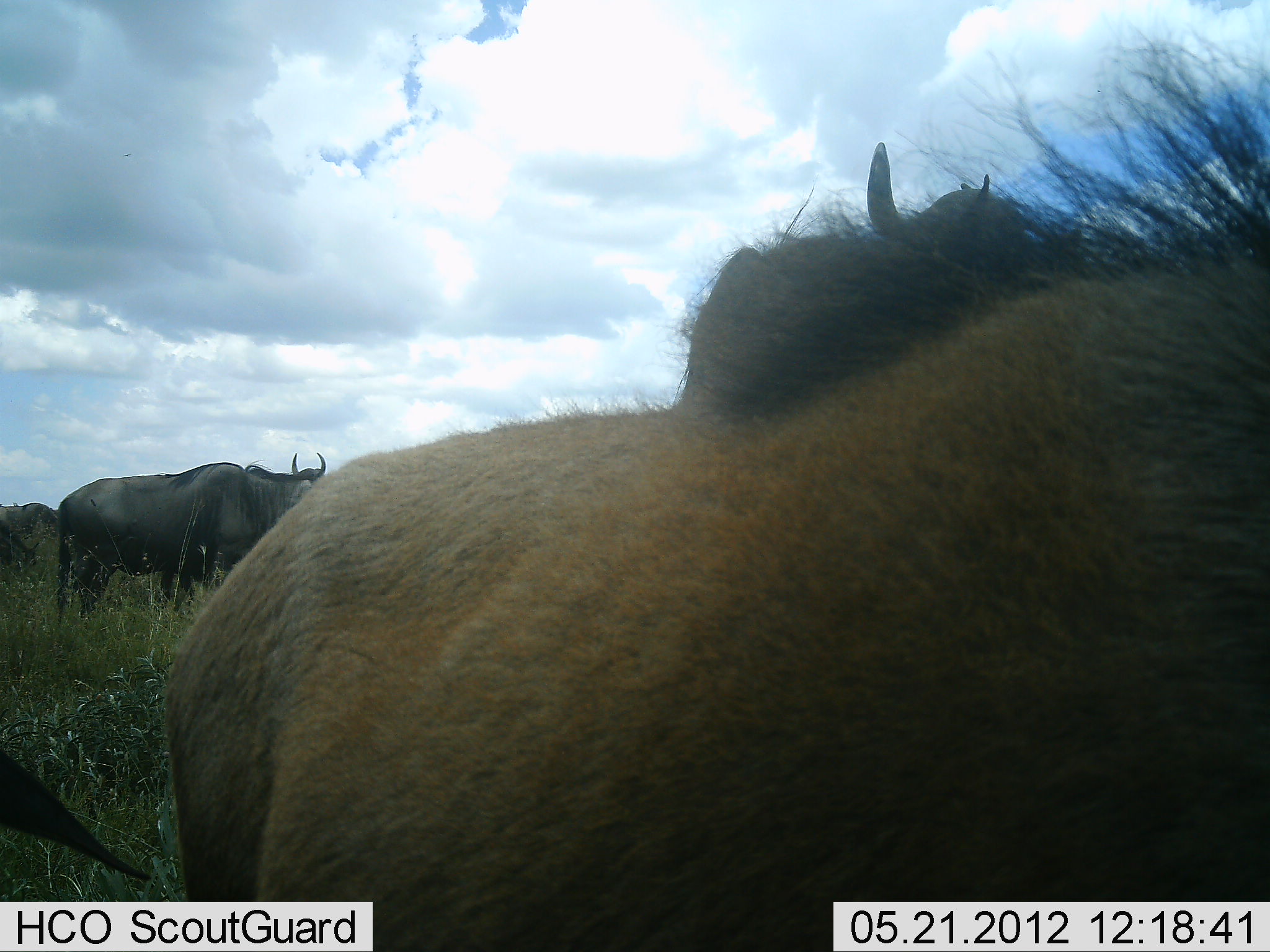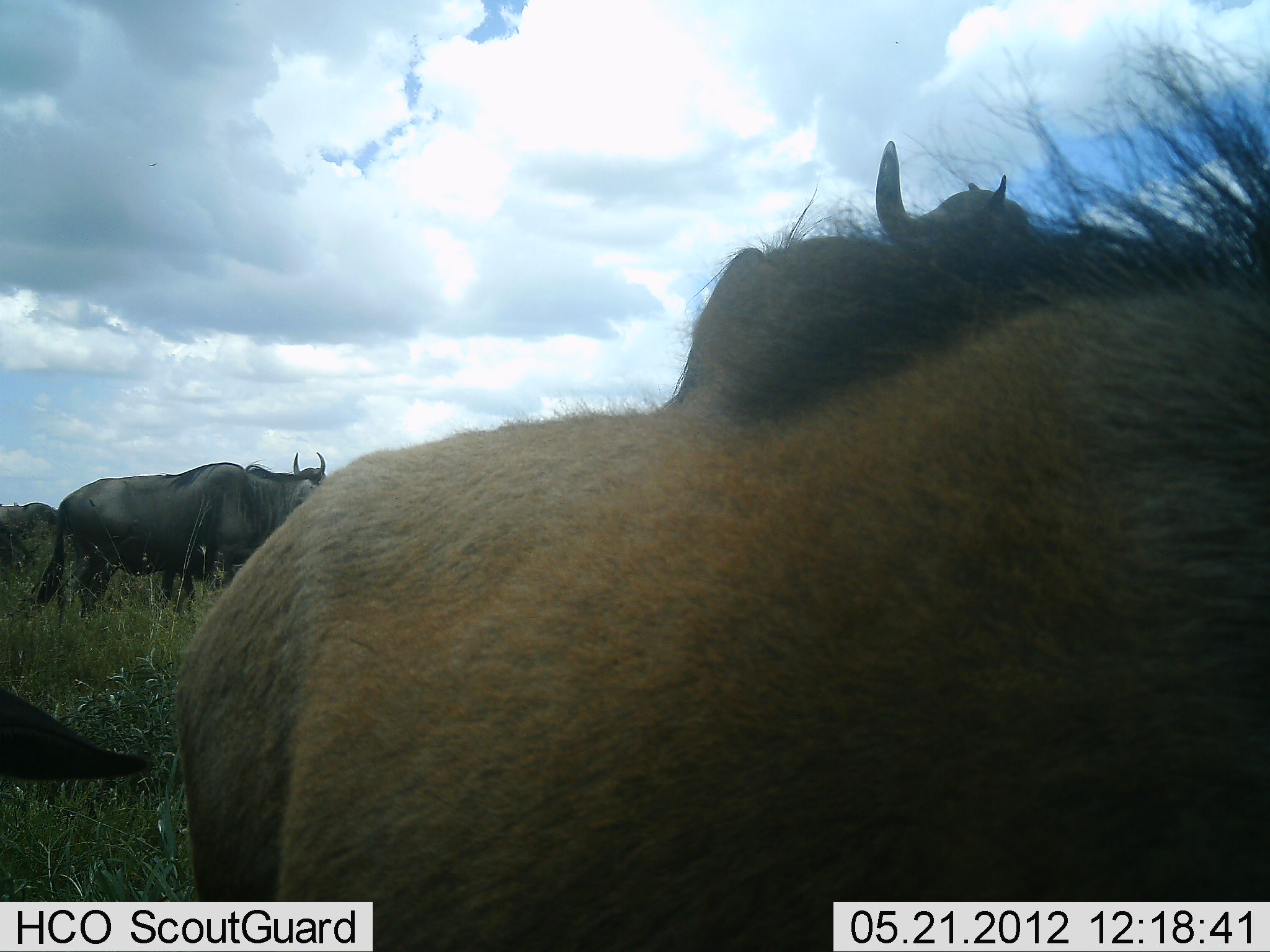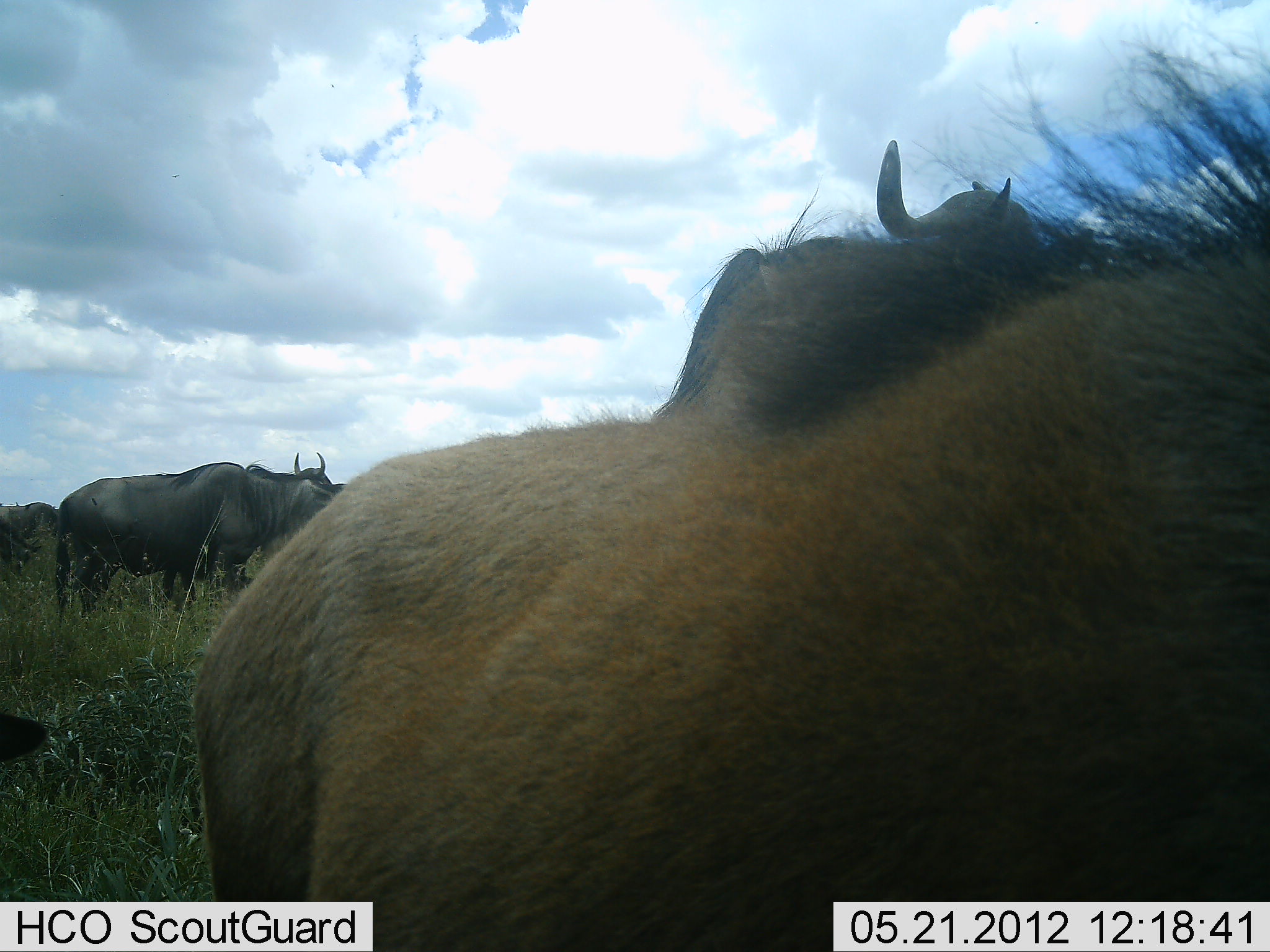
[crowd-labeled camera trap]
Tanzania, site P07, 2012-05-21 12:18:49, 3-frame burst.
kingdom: Animalia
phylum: Chordata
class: Mammalia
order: Artiodactyla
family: Bovidae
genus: Connochaetes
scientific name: Connochaetes taurinus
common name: blue wildebeest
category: wildebeest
Wildebeest (blue wildebeest) (Connochaetes taurinus), count 4. Behavior (volunteer vote fractions): standing 100%, resting 15%, moving 0%, interacting 0%. Young present (vote fraction): 23%. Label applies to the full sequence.